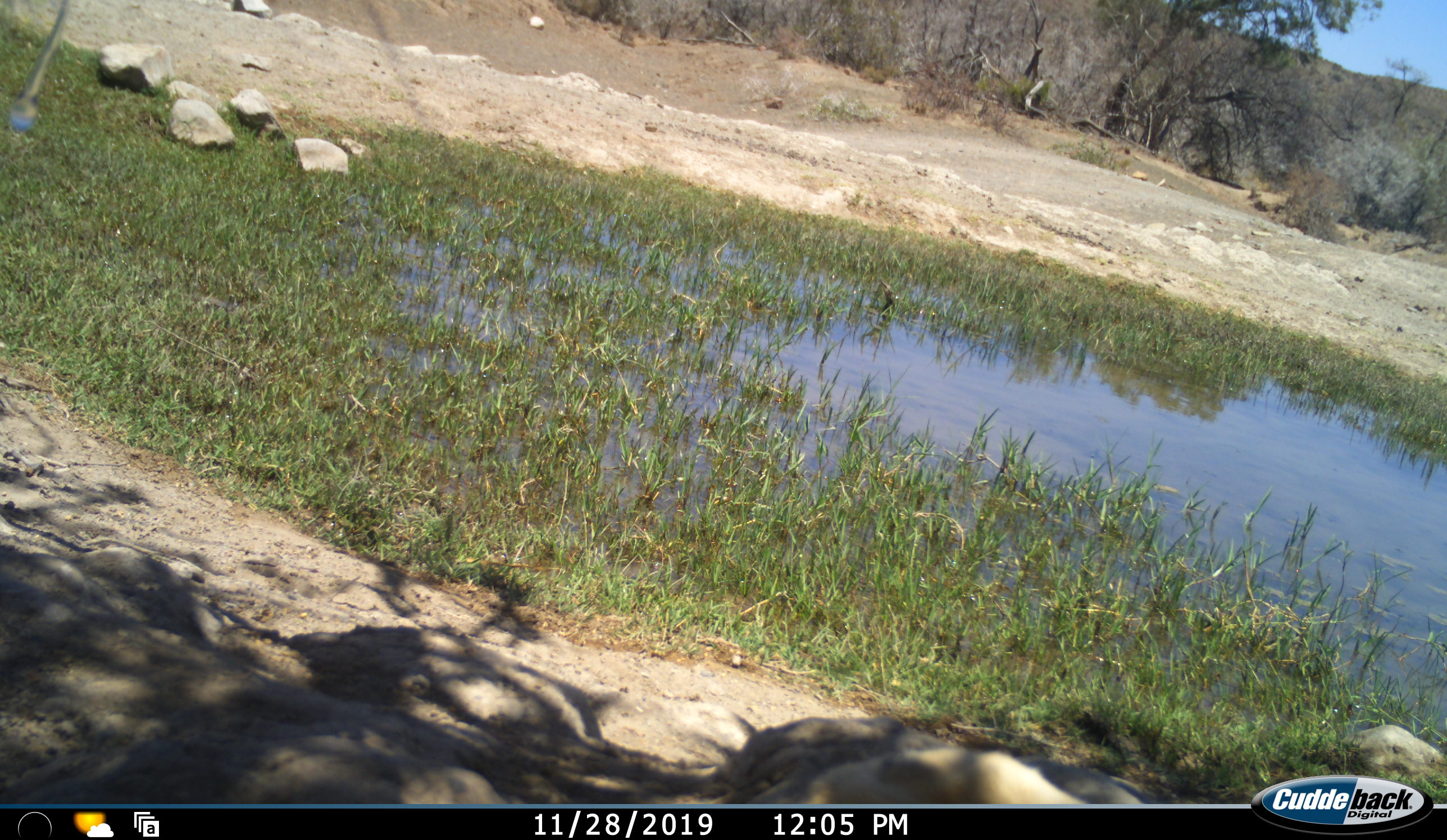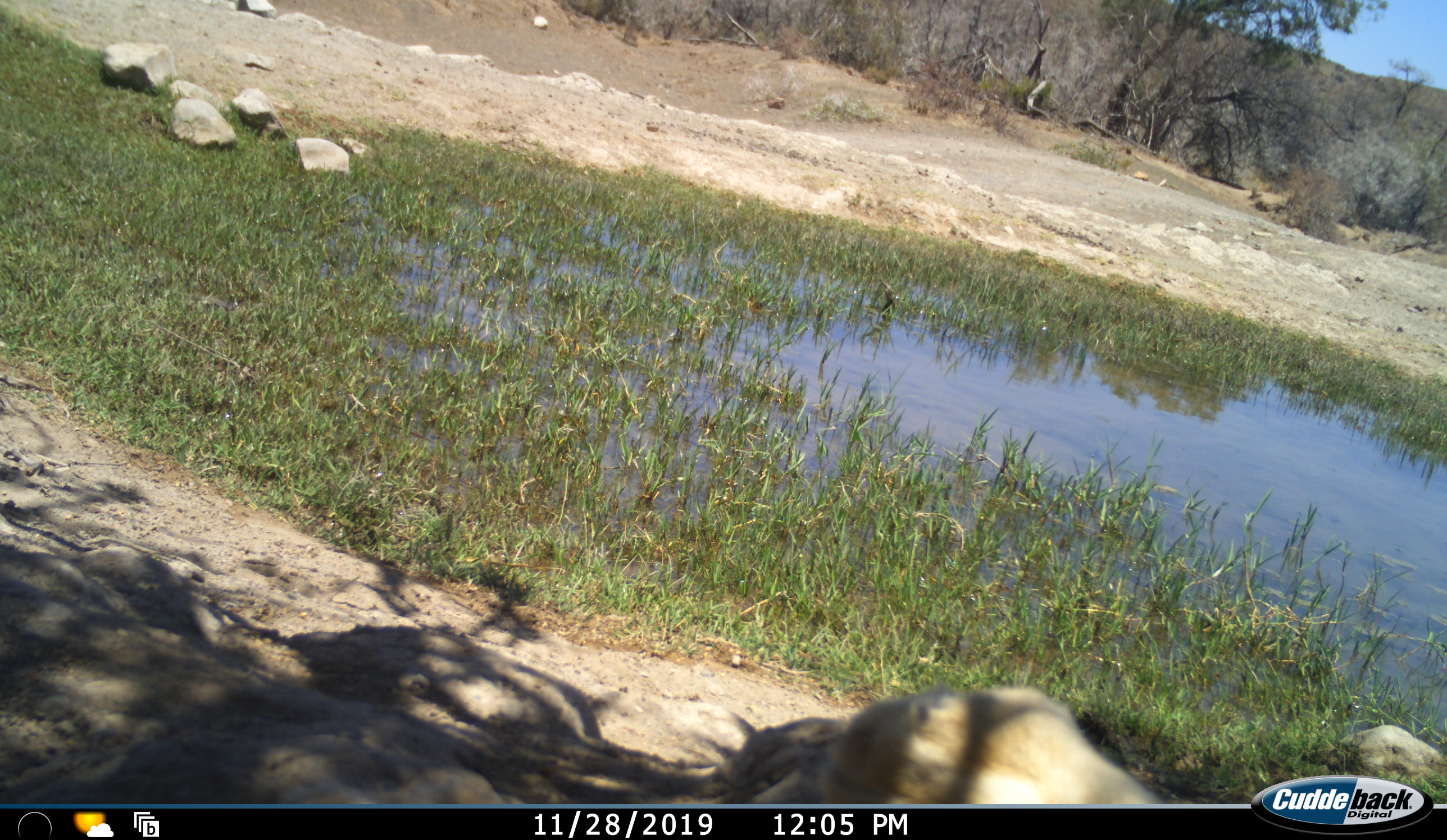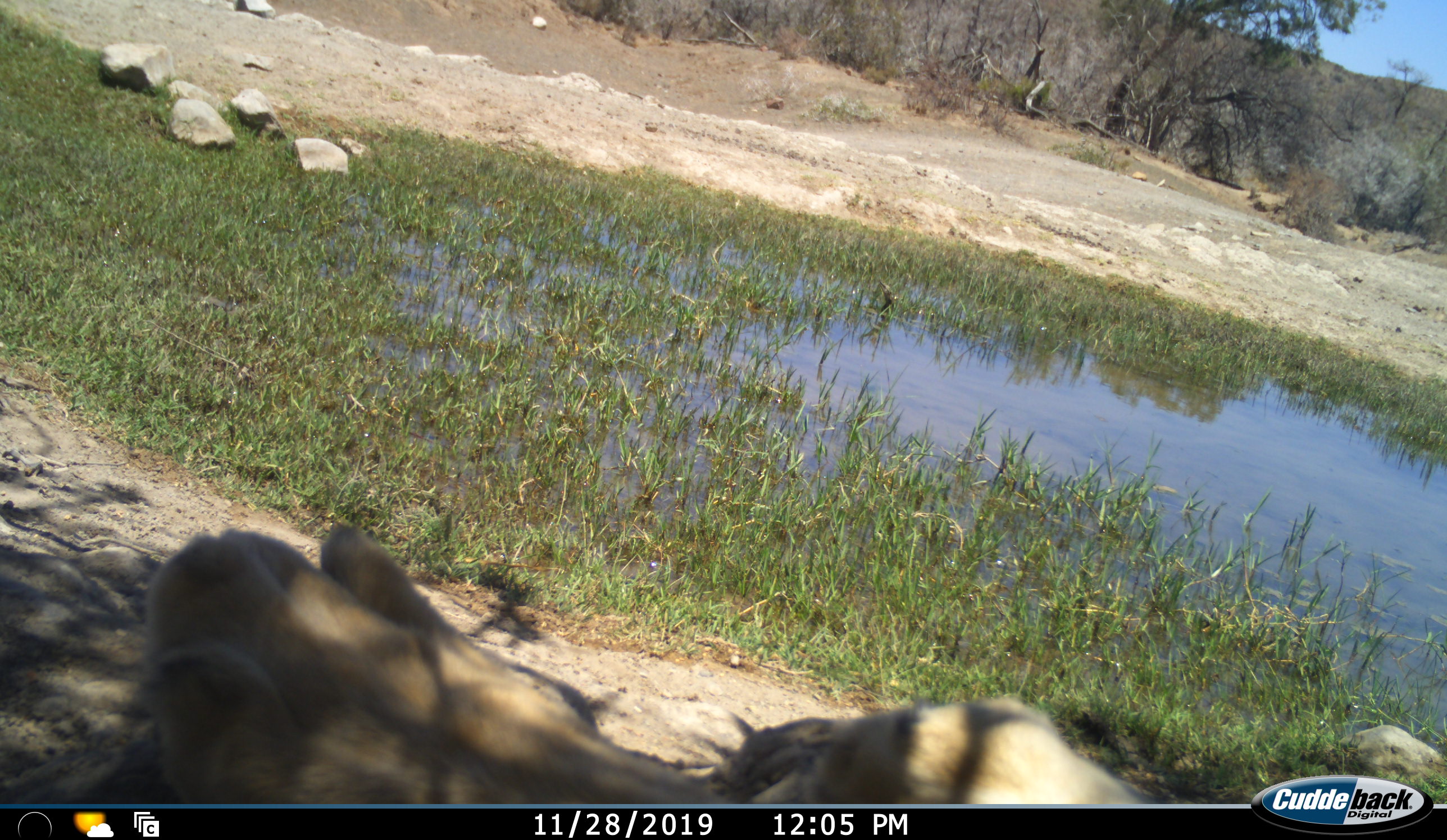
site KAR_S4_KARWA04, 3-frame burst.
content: unidentified animal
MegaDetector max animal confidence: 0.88